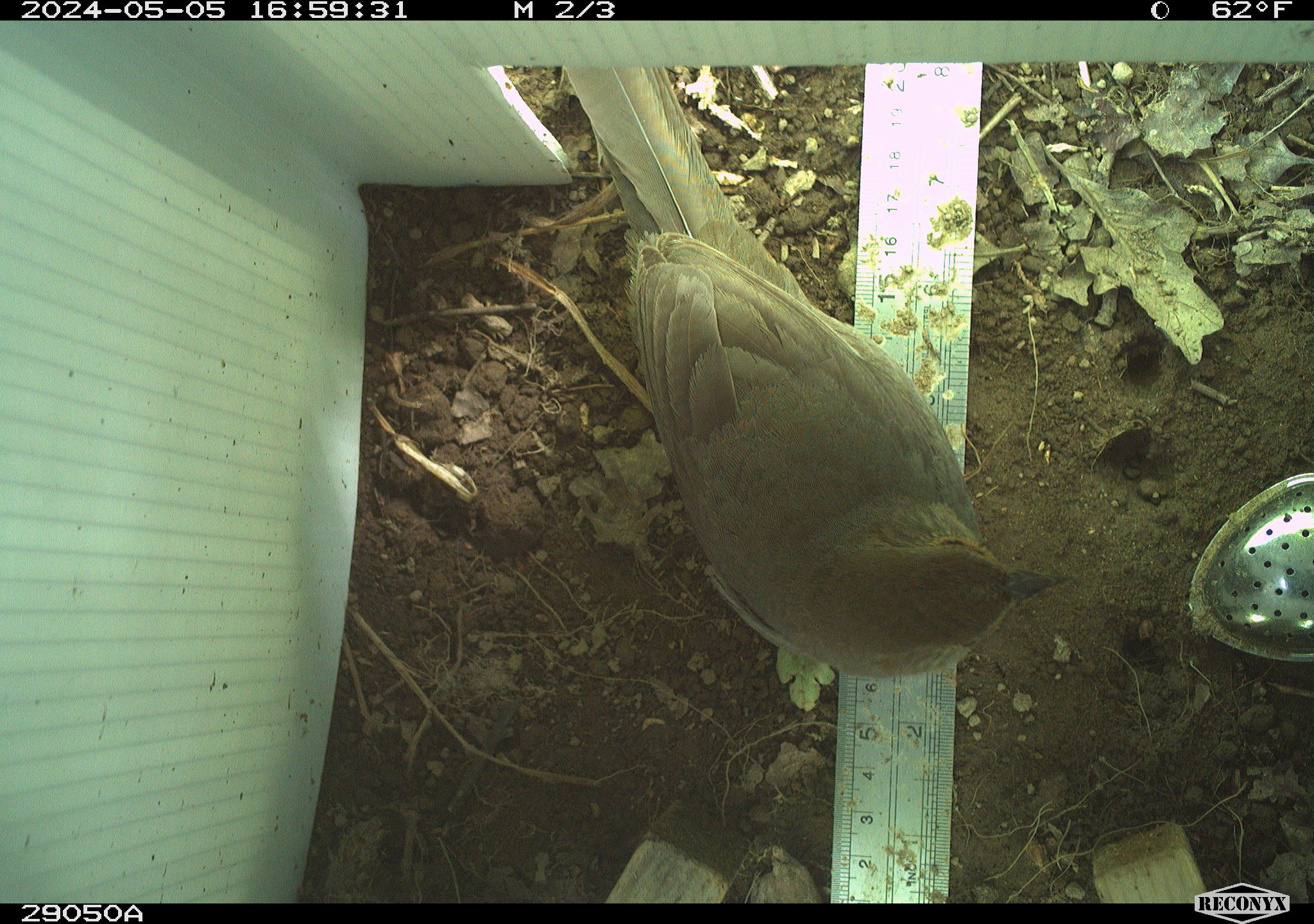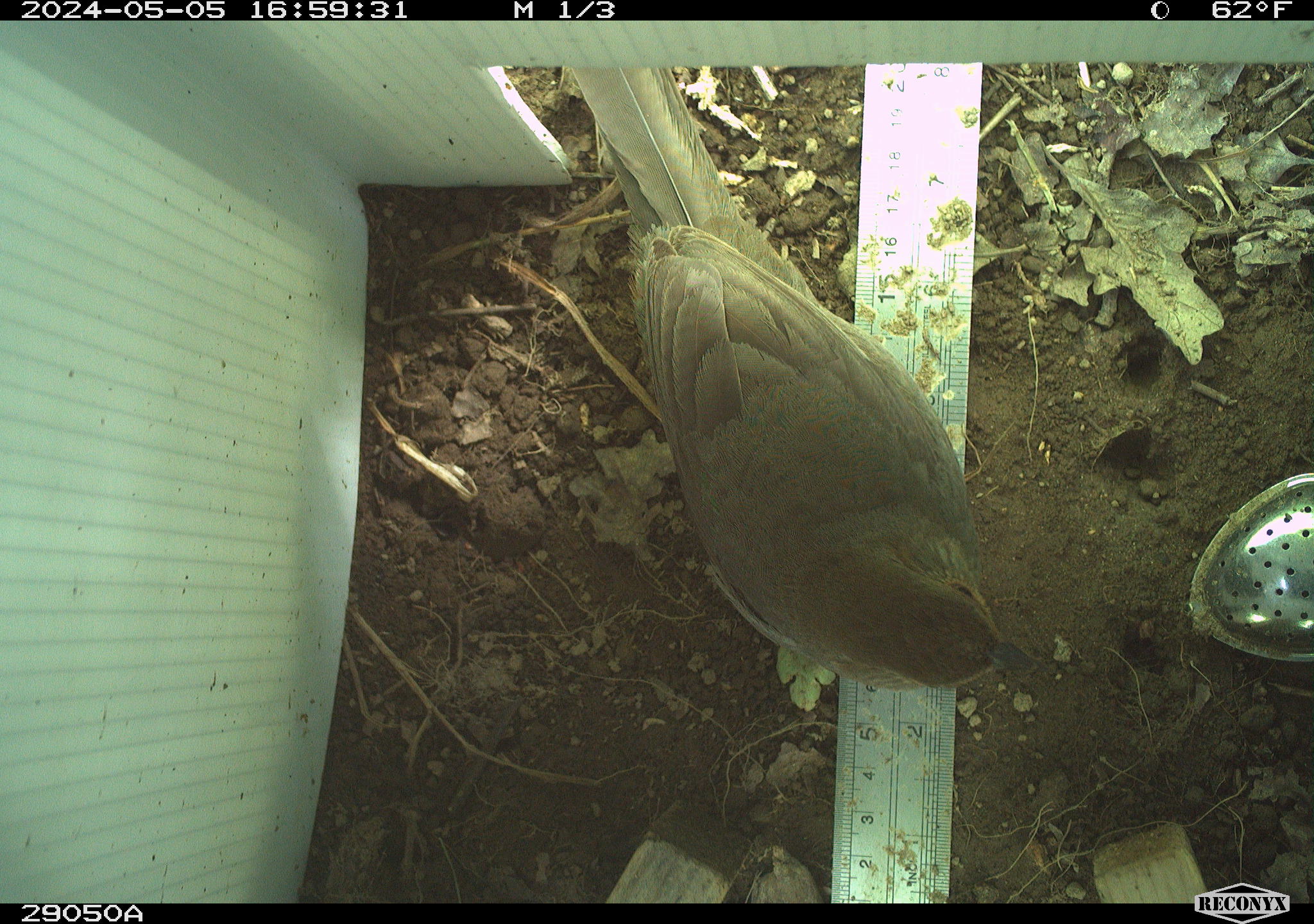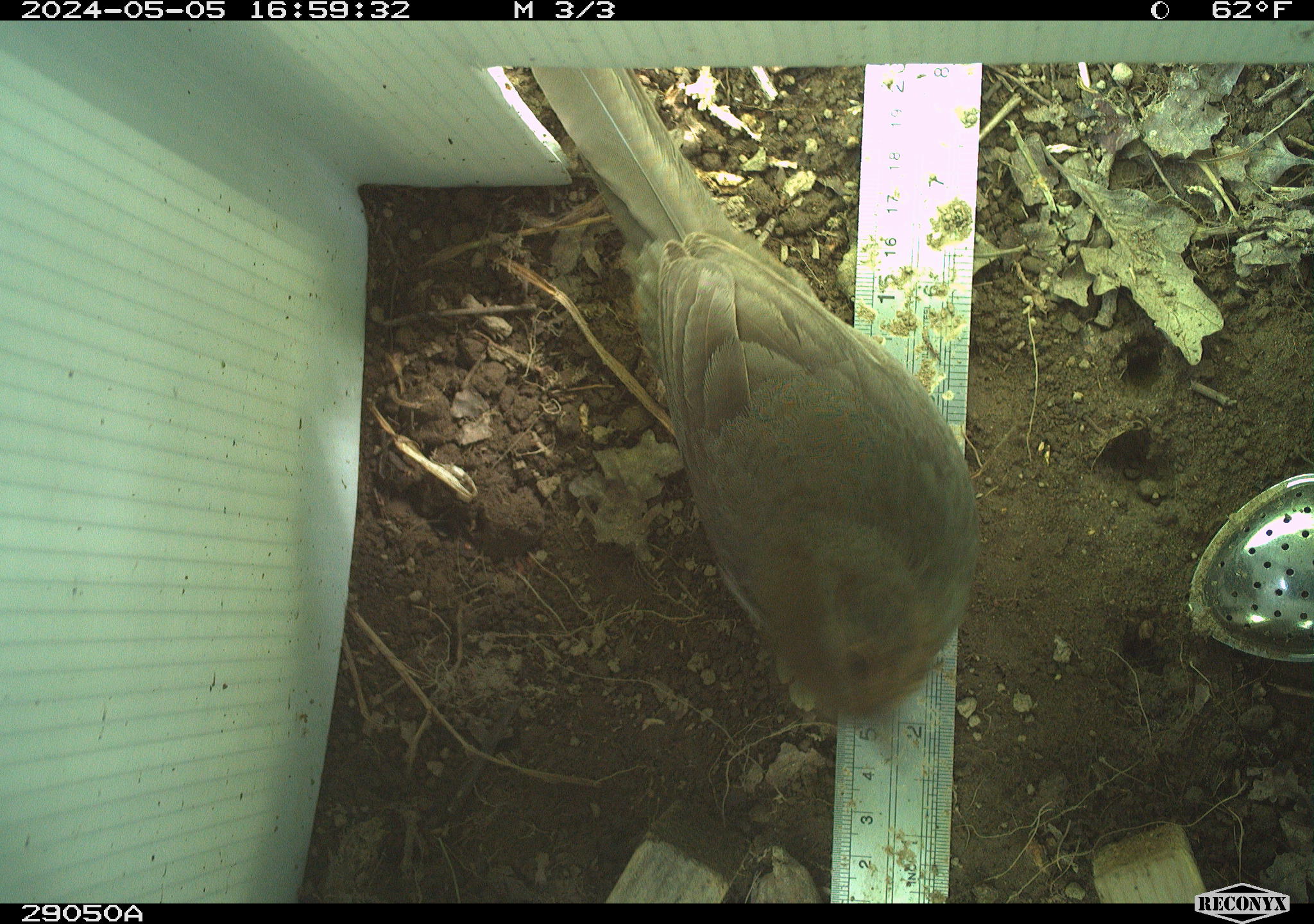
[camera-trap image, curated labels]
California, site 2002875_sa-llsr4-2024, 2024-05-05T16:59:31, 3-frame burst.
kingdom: Animalia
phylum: Chordata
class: Aves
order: Passeriformes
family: Passerellidae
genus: Melozone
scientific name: Melozone crissalis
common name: california towhee